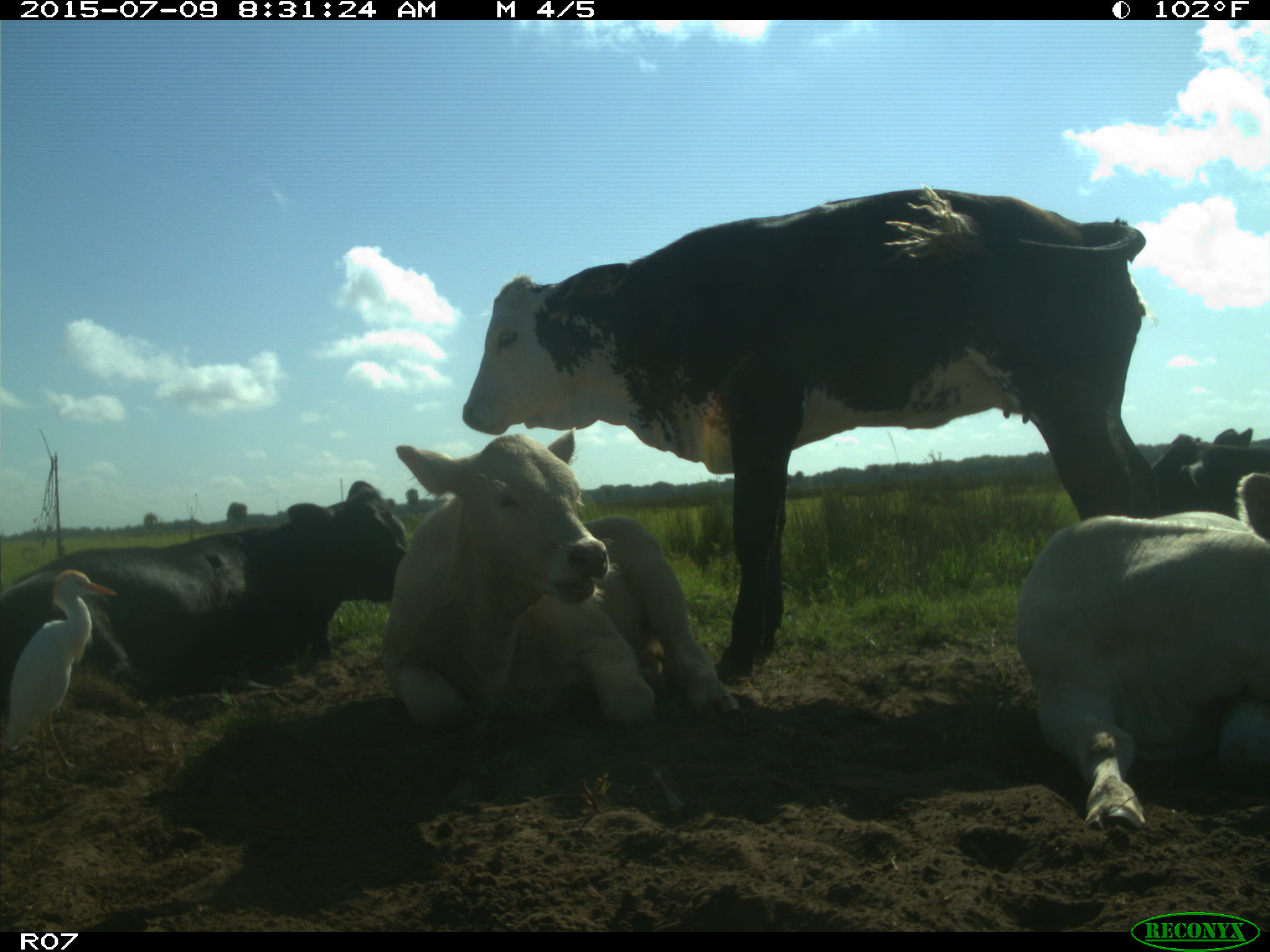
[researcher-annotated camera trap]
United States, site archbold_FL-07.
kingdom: Animalia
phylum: Chordata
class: Mammalia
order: Artiodactyla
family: Bovidae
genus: Bos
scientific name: Bos taurus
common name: domestic cow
Bos taurus (domestic cow).